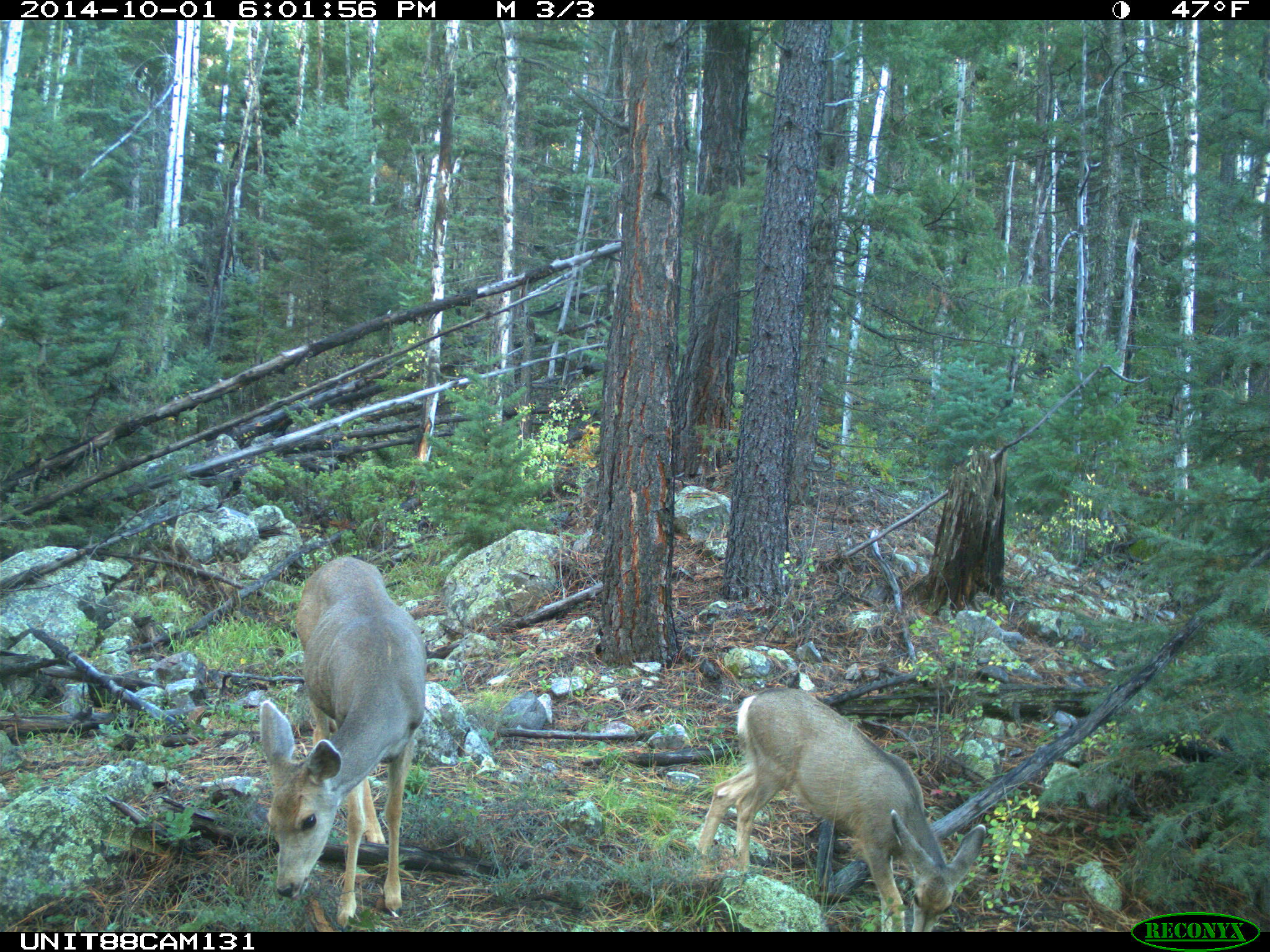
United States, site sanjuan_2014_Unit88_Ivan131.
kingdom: Animalia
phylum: Chordata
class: Mammalia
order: Artiodactyla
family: Cervidae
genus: Odocoileus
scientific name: Odocoileus hemionus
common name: mule deer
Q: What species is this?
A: Odocoileus hemionus (mule deer).